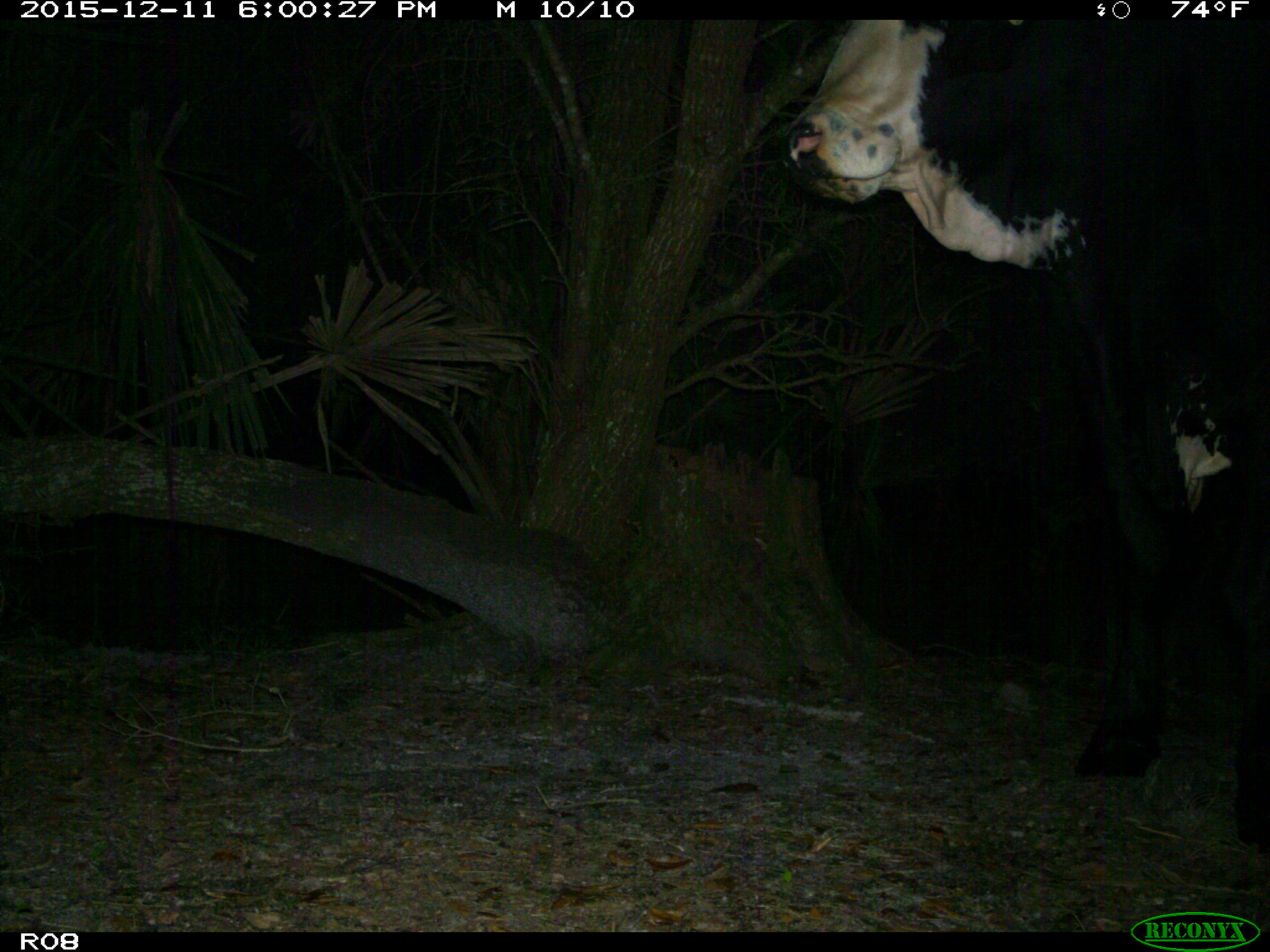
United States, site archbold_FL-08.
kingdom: Animalia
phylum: Chordata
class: Mammalia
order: Artiodactyla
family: Bovidae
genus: Bos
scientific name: Bos taurus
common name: domestic cow